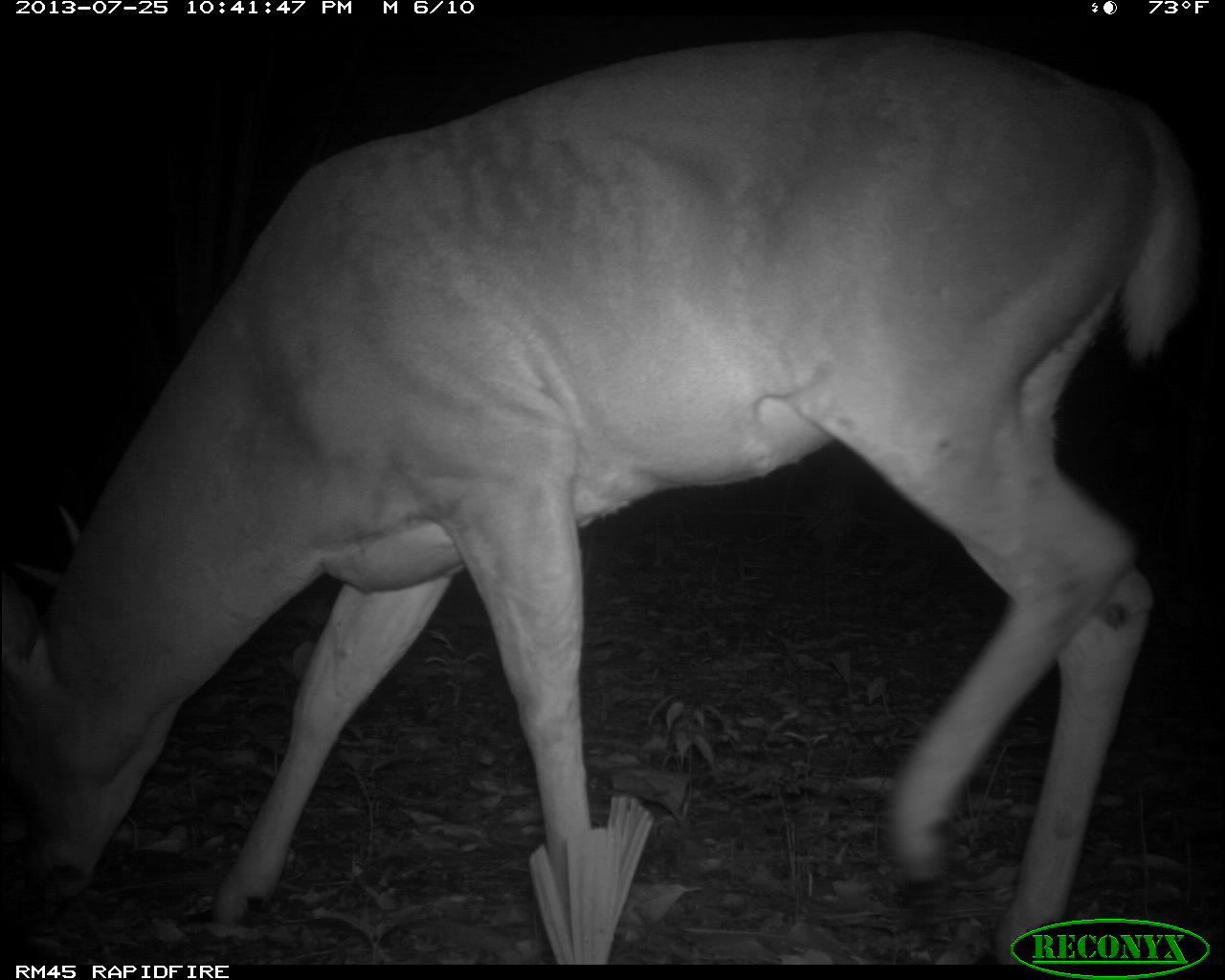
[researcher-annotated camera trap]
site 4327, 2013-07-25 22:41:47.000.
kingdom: Animalia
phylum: Chordata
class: Mammalia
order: Artiodactyla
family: Cervidae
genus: Odocoileus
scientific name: Odocoileus virginianus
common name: white-tailed deer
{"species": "Odocoileus virginianus (white-tailed deer)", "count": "1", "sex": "male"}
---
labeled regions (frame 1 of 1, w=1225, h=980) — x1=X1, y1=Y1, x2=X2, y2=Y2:
odocoileus virginianus: x1=0, y1=26, x2=1199, y2=964